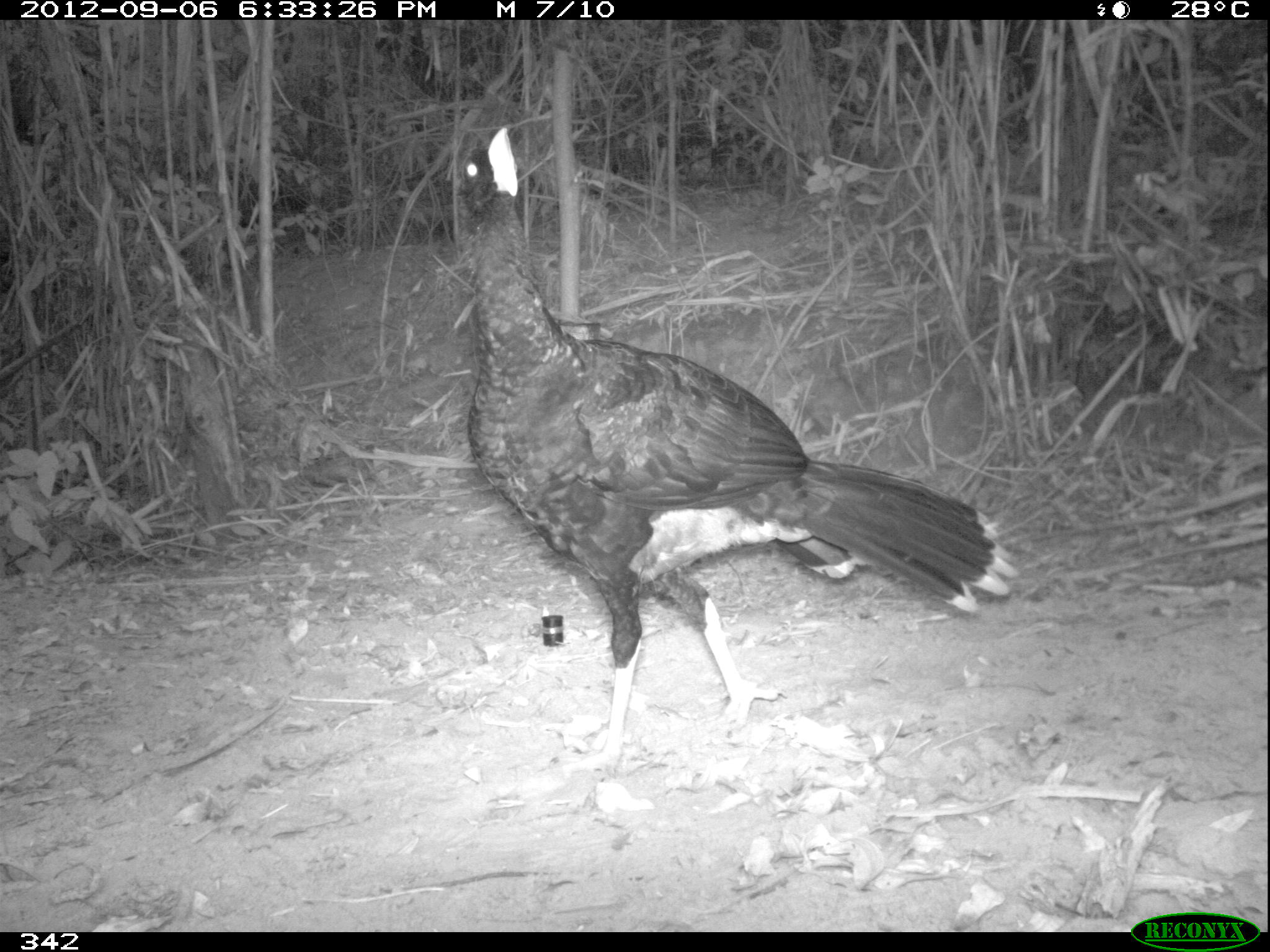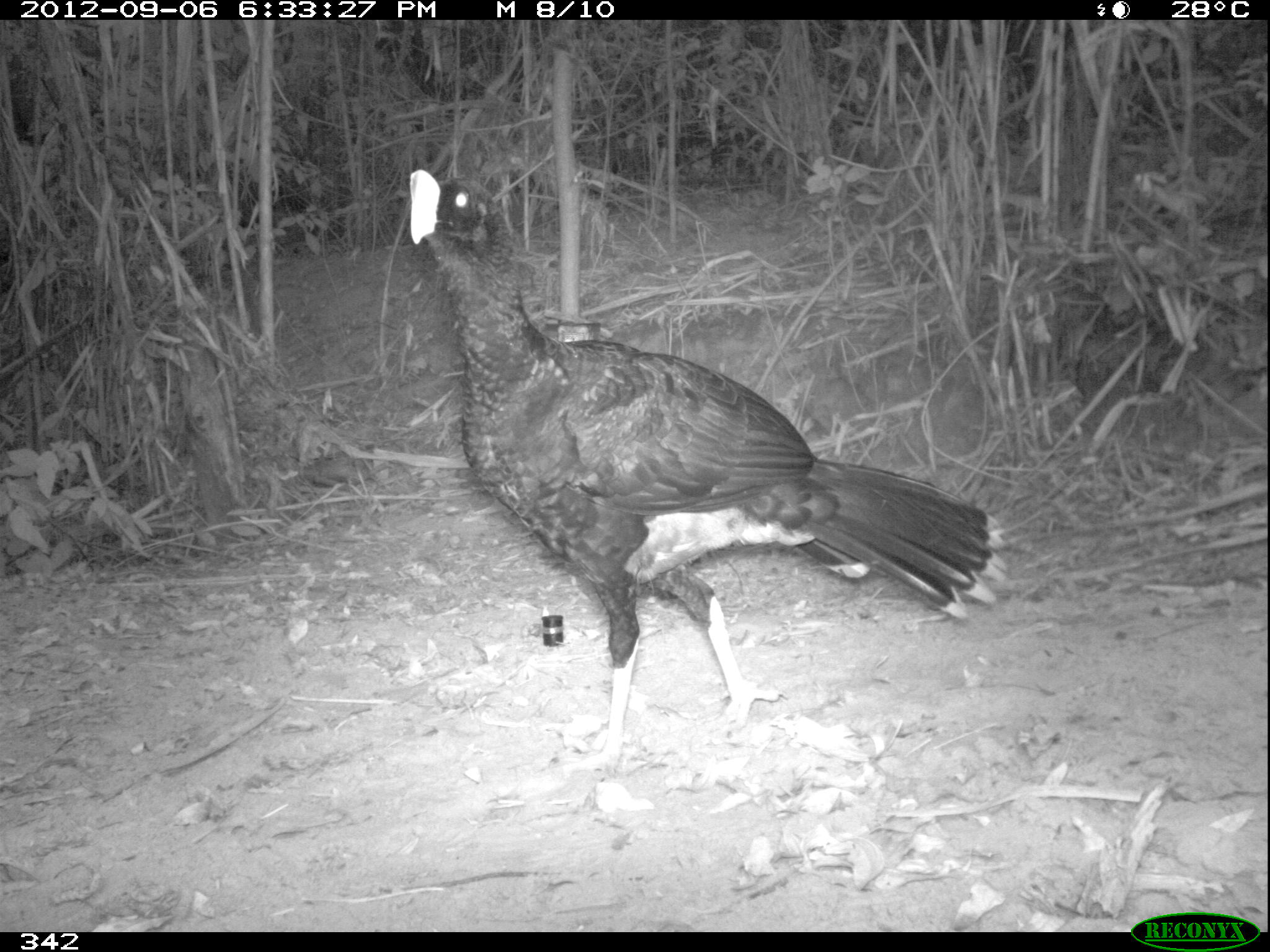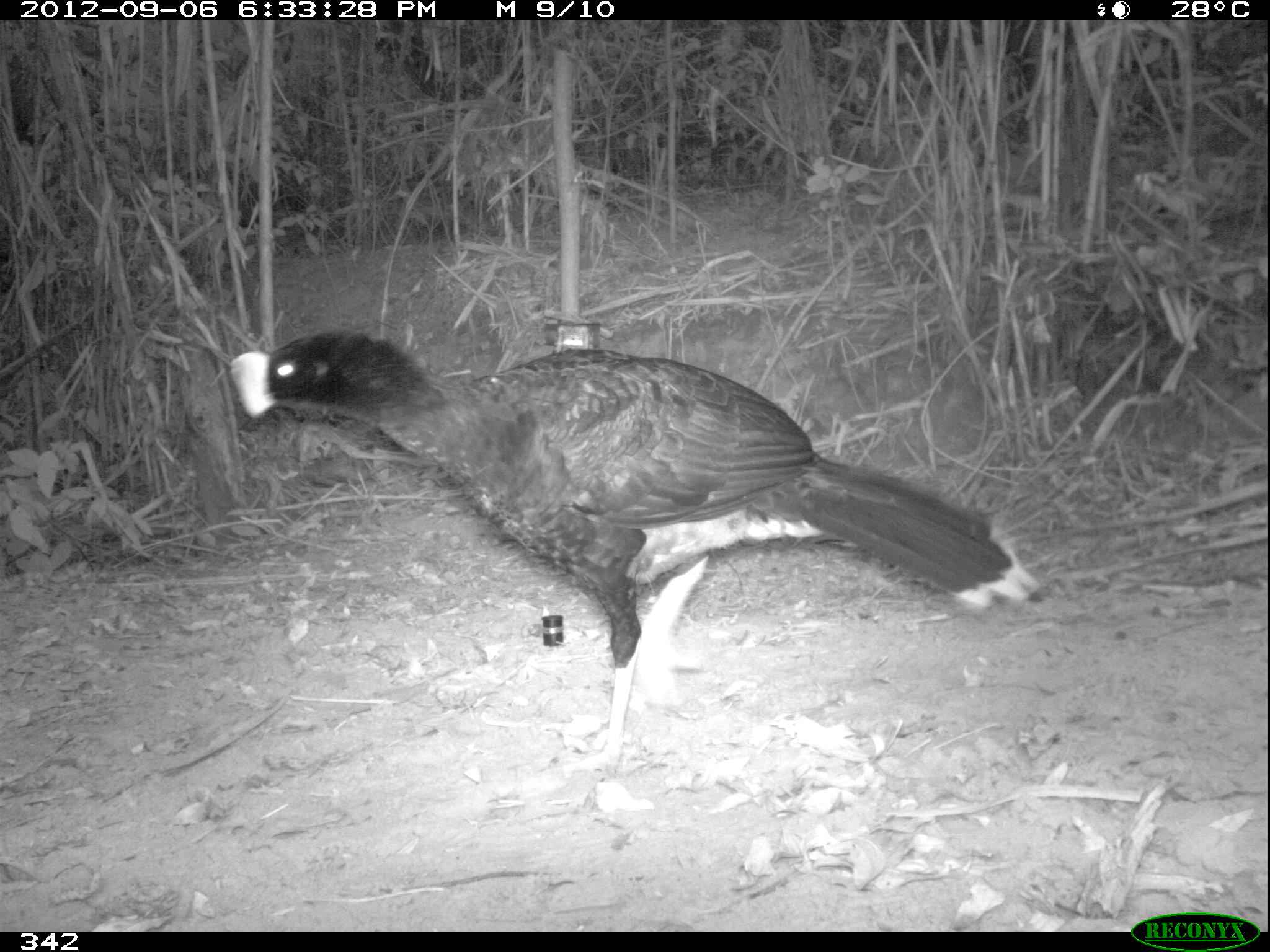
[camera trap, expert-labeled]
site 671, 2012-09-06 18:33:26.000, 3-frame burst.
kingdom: Animalia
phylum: Chordata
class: Aves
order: Galliformes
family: Cracidae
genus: Mitu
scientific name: Mitu tuberosum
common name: razor-billed curassow